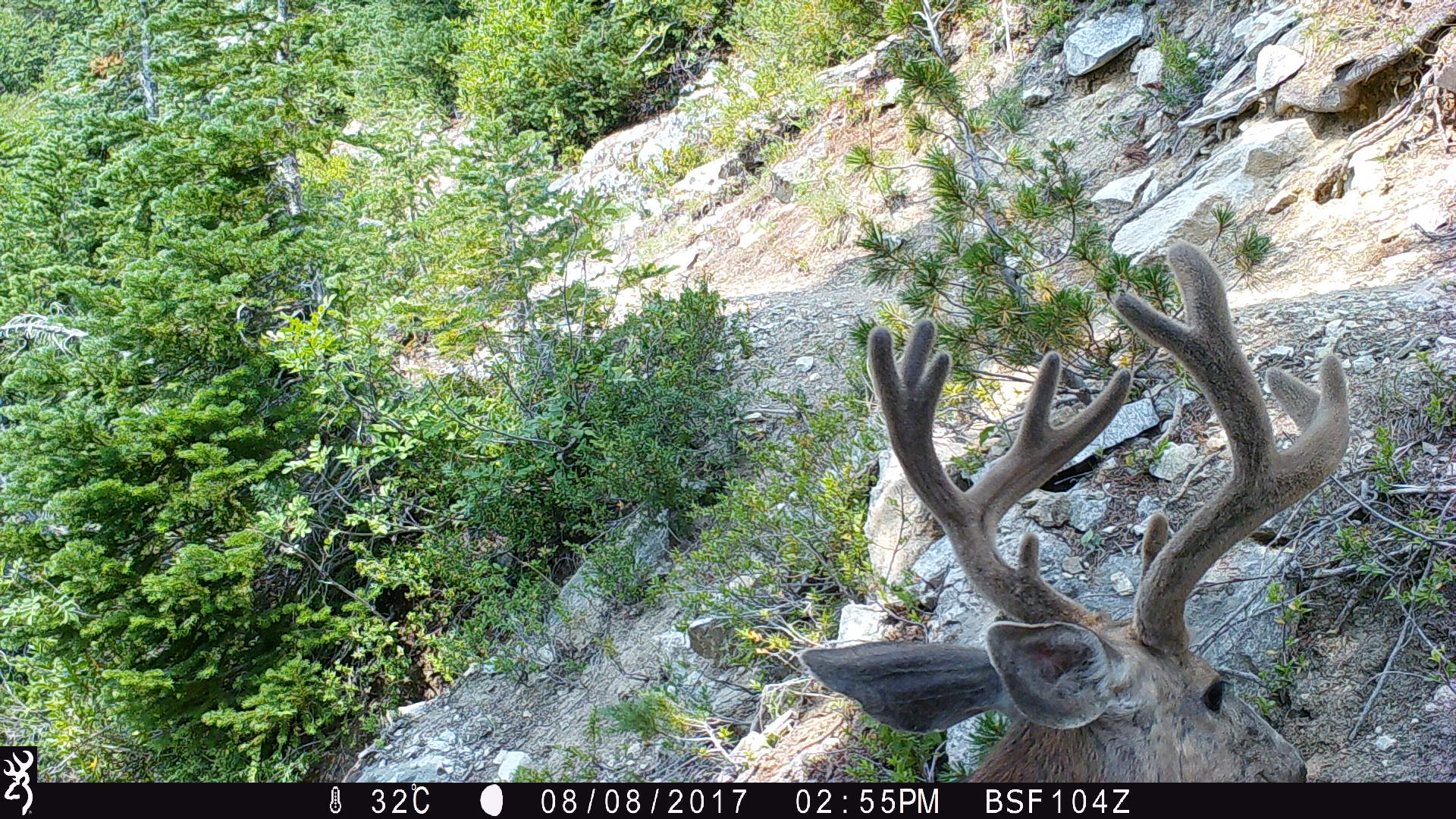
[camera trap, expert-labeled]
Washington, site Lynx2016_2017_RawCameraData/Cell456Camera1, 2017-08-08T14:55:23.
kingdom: Animalia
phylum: Chordata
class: Mammalia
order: Artiodactyla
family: Cervidae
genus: Odocoileus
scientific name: Odocoileus hemionus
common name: mule deer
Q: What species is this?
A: Odocoileus hemionus (mule deer).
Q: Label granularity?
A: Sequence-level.